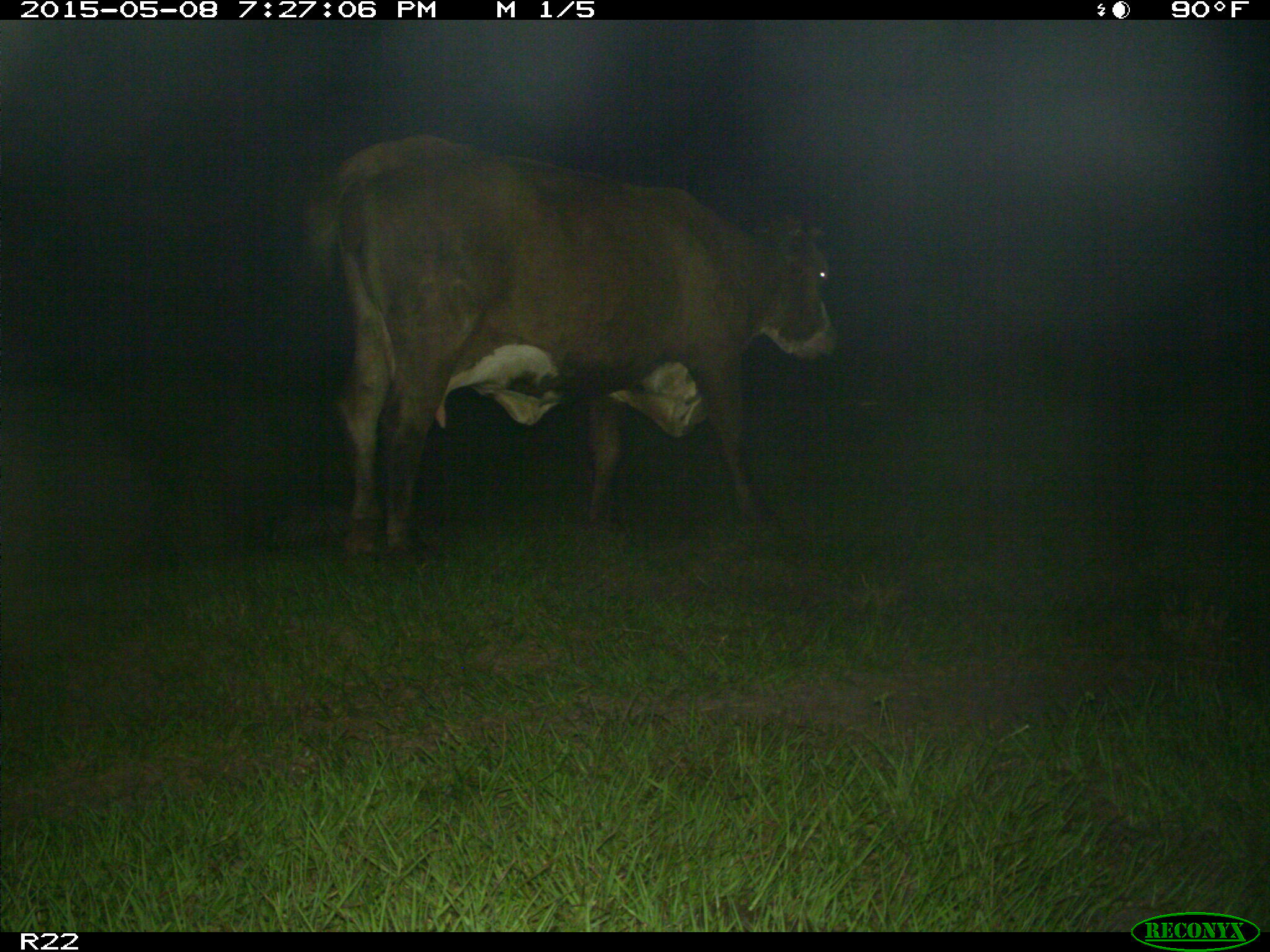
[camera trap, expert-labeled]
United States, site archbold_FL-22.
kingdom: Animalia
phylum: Chordata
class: Mammalia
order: Artiodactyla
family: Bovidae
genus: Bos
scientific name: Bos taurus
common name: domestic cow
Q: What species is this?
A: Bos taurus (domestic cow).